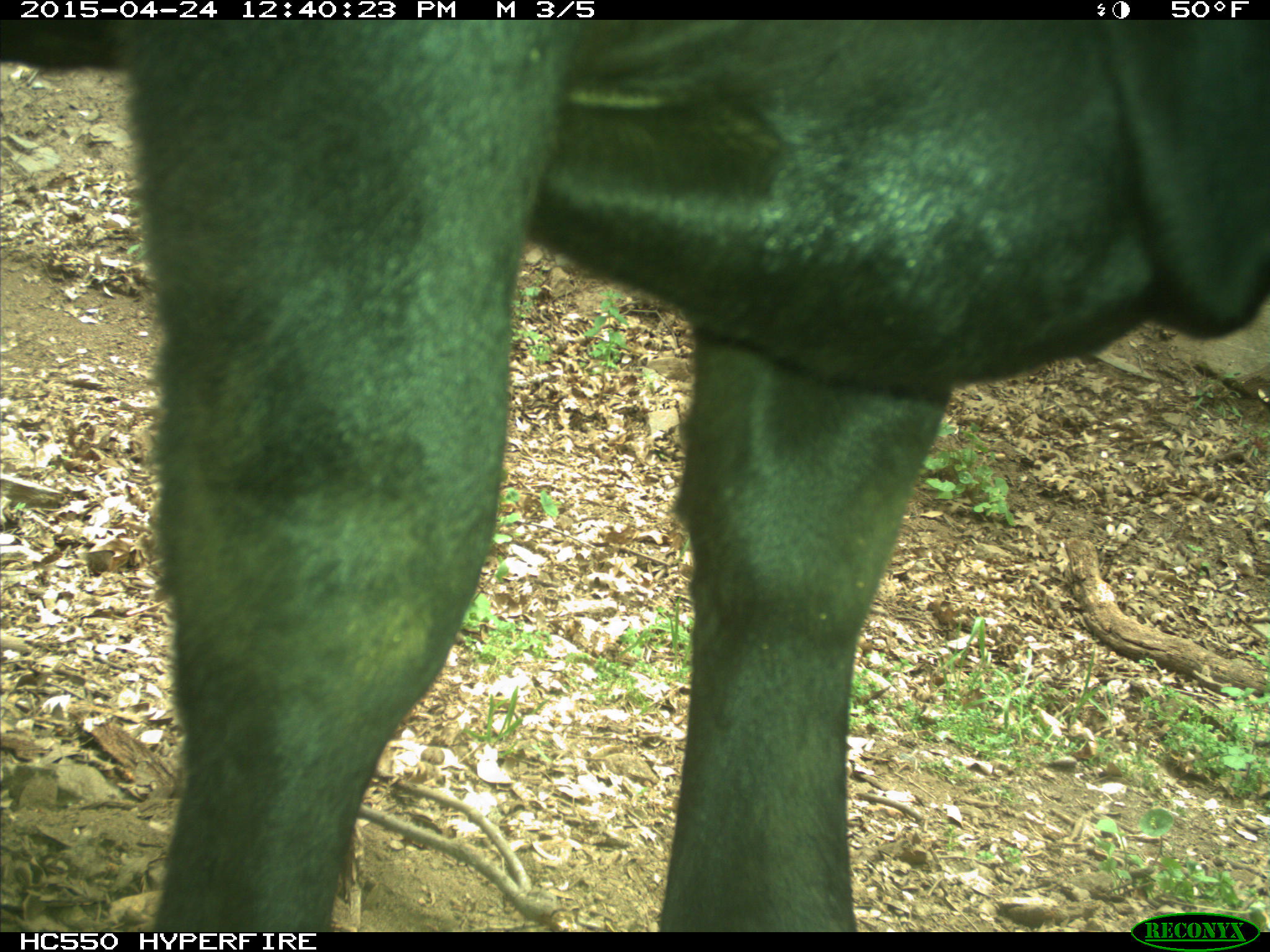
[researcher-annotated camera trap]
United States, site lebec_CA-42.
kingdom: Animalia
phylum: Chordata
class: Mammalia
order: Artiodactyla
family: Bovidae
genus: Bos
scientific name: Bos taurus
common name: domestic cow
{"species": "Bos taurus (domestic cow)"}